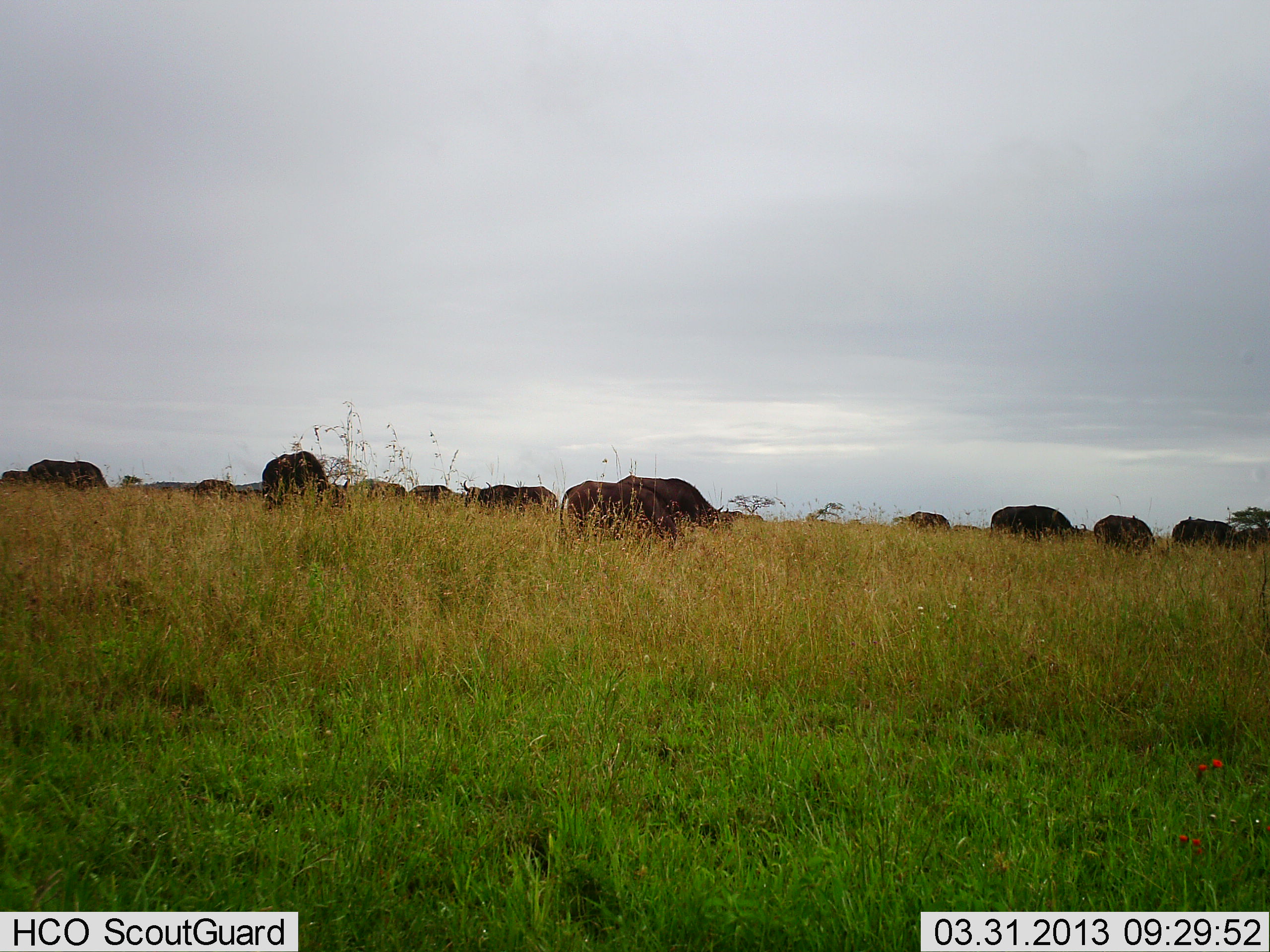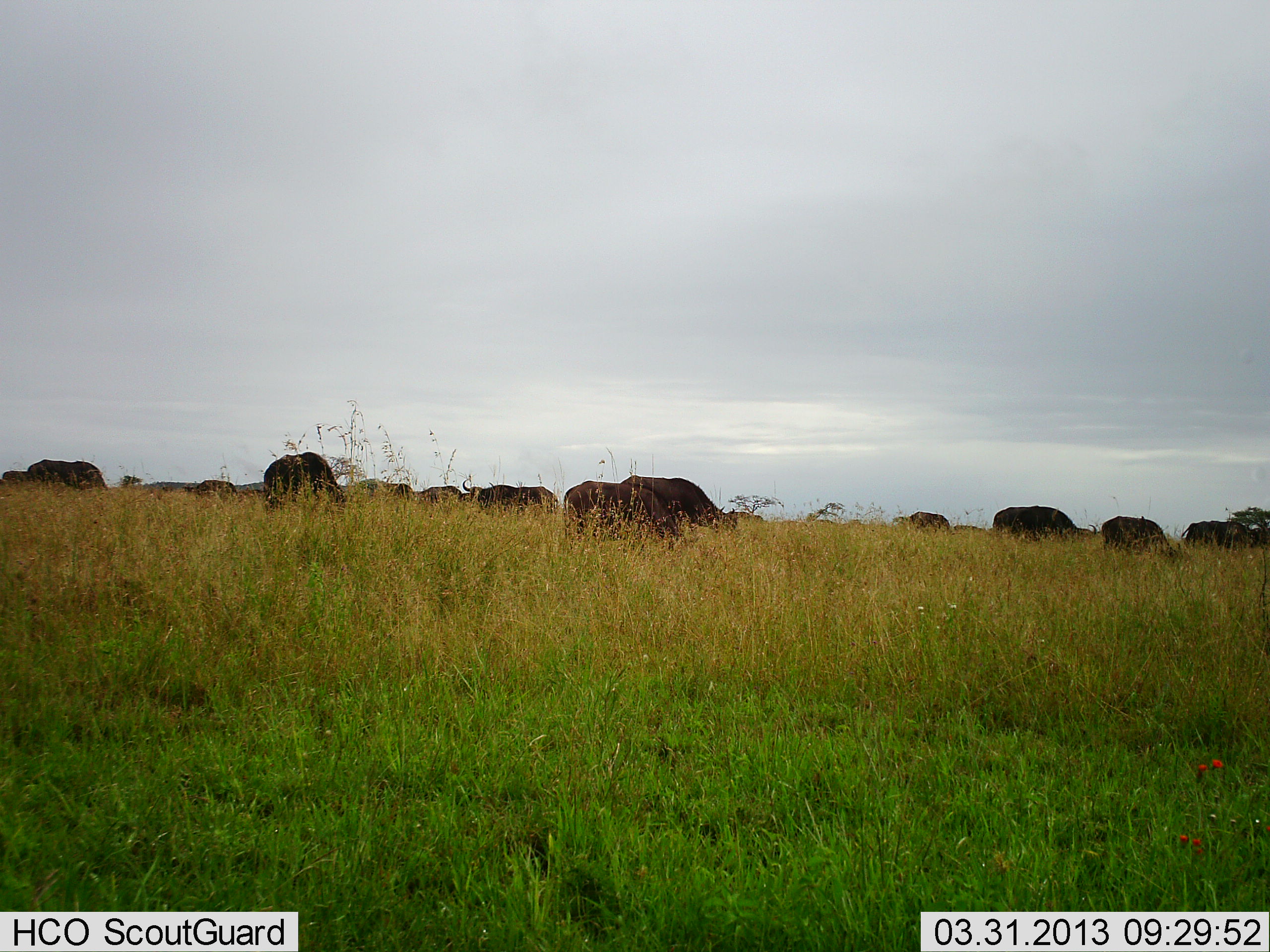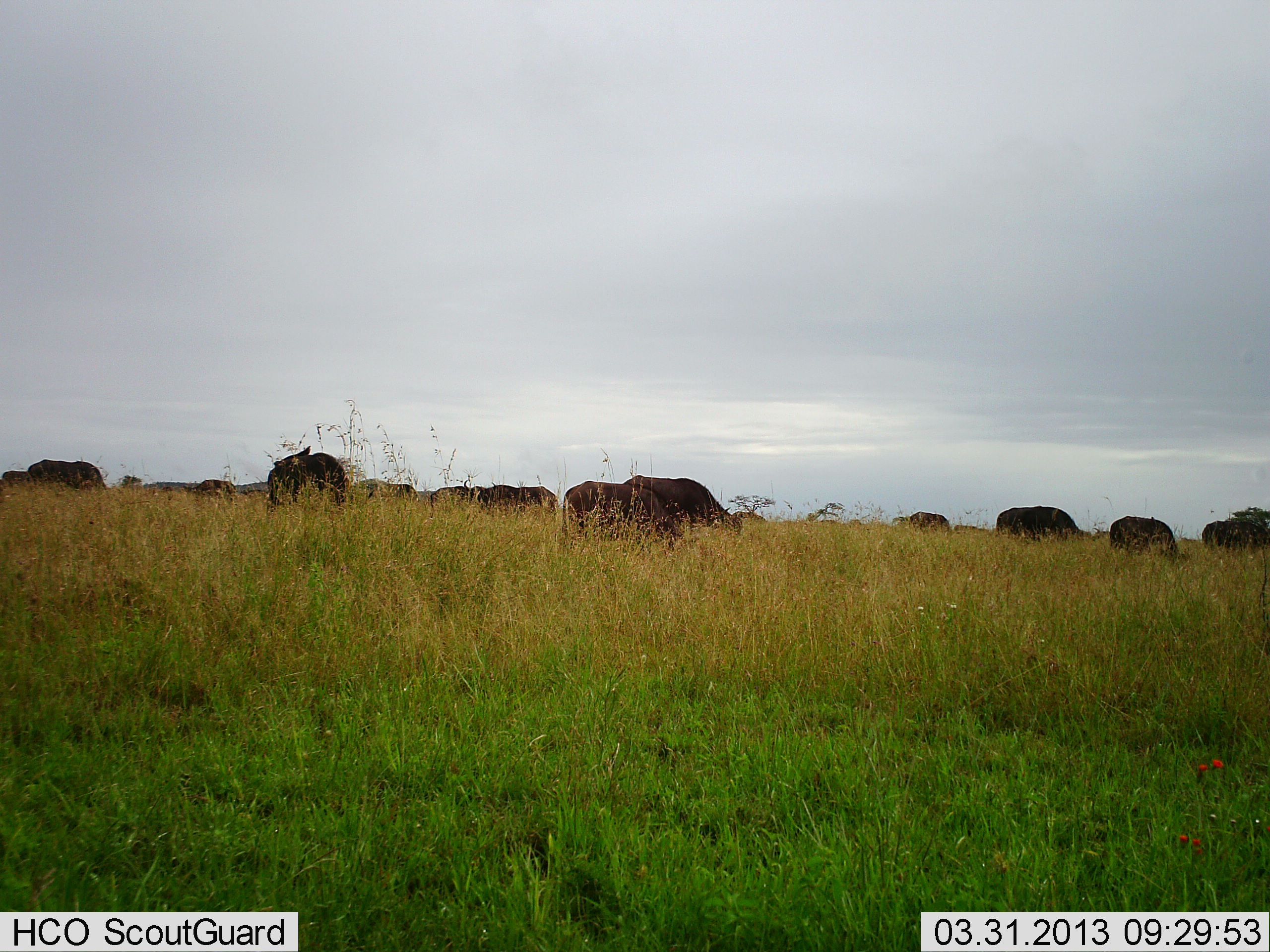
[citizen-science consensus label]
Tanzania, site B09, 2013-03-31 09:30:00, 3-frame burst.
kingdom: Animalia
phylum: Chordata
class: Mammalia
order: Artiodactyla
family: Bovidae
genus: Syncerus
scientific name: Syncerus caffer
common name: cape buffalo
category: buffalo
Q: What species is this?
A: Buffalo (cape buffalo) (Syncerus caffer).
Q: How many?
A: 11-50.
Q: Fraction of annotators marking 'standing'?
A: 8%.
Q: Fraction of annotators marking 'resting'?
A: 0%.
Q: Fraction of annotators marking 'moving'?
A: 15%.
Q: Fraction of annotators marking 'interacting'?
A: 0%.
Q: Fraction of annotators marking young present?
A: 0%.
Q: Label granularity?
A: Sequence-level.